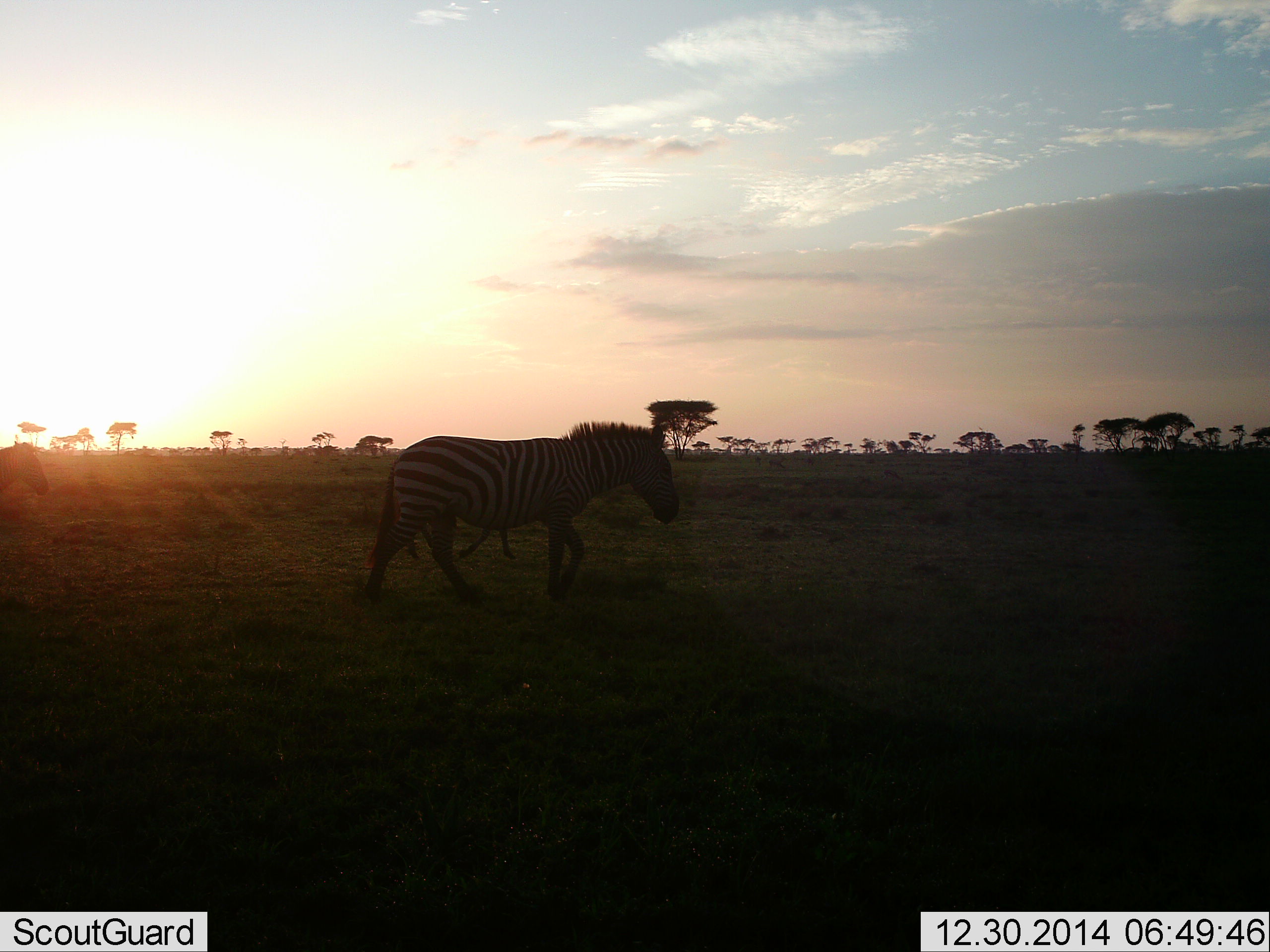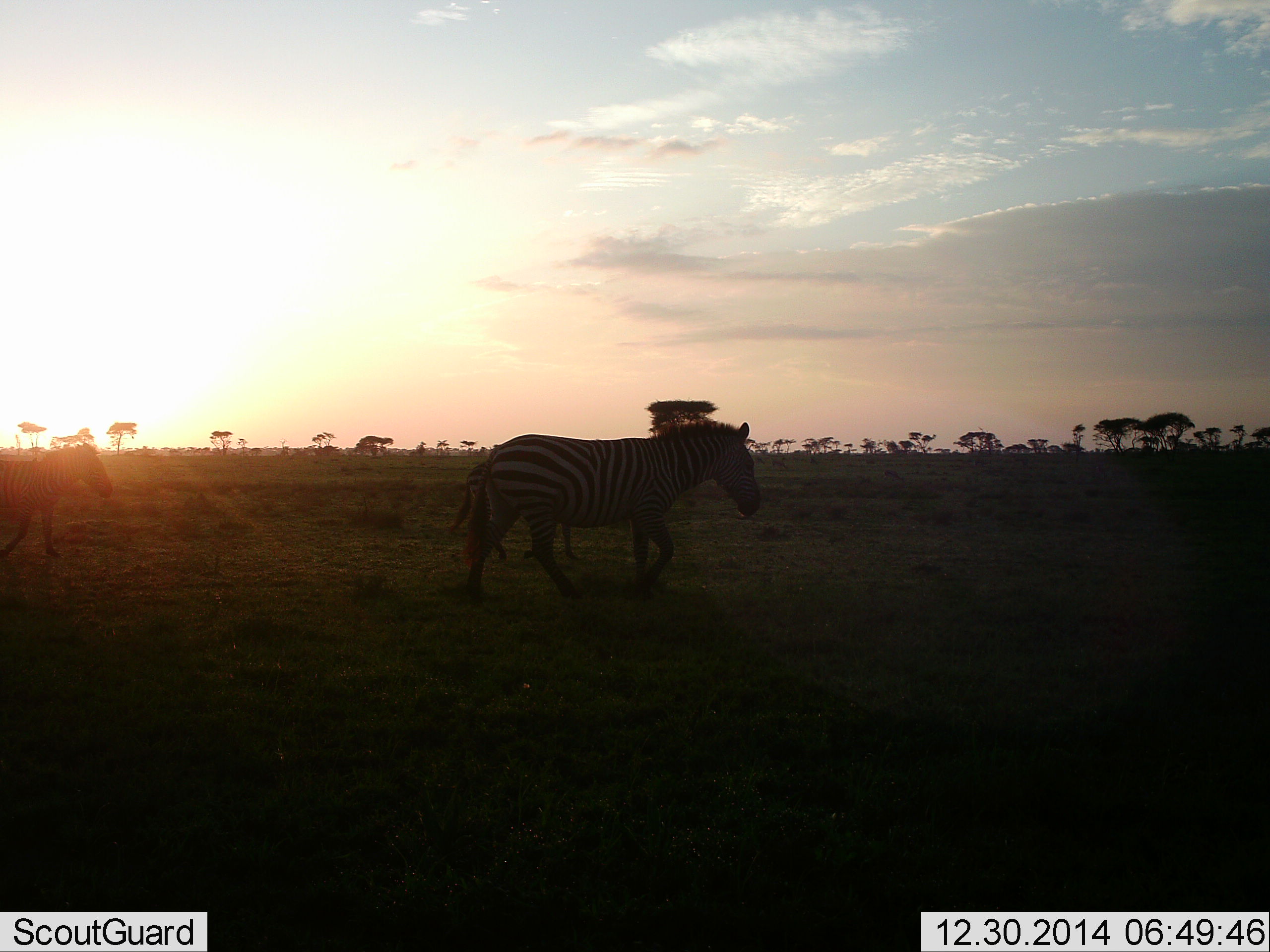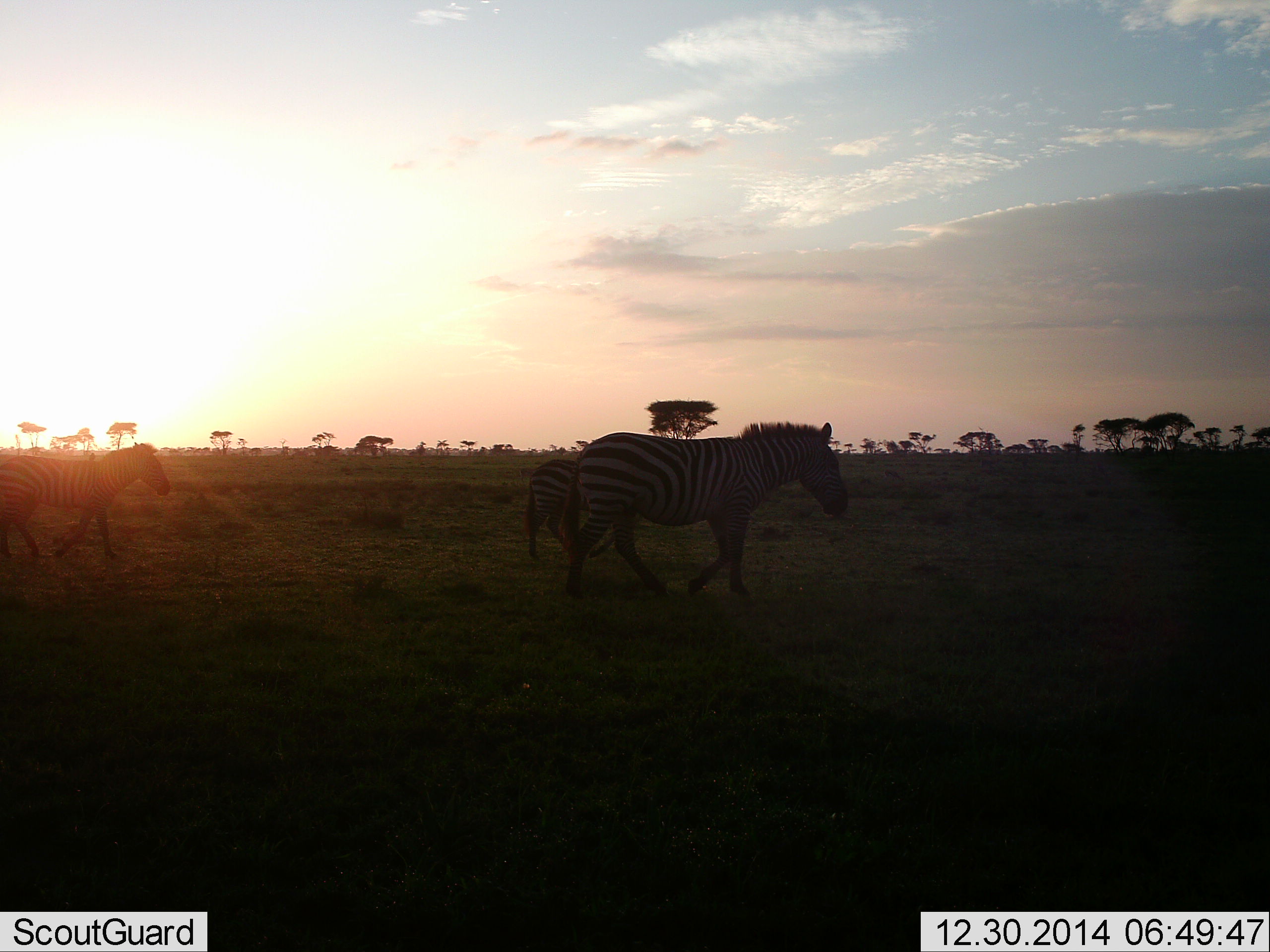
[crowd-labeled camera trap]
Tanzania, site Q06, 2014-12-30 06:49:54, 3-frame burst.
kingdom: Animalia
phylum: Chordata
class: Mammalia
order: Perissodactyla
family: Equidae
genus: Equus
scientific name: Equus quagga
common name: plains zebra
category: zebra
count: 2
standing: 0%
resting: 0%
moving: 100%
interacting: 0%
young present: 0%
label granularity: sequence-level